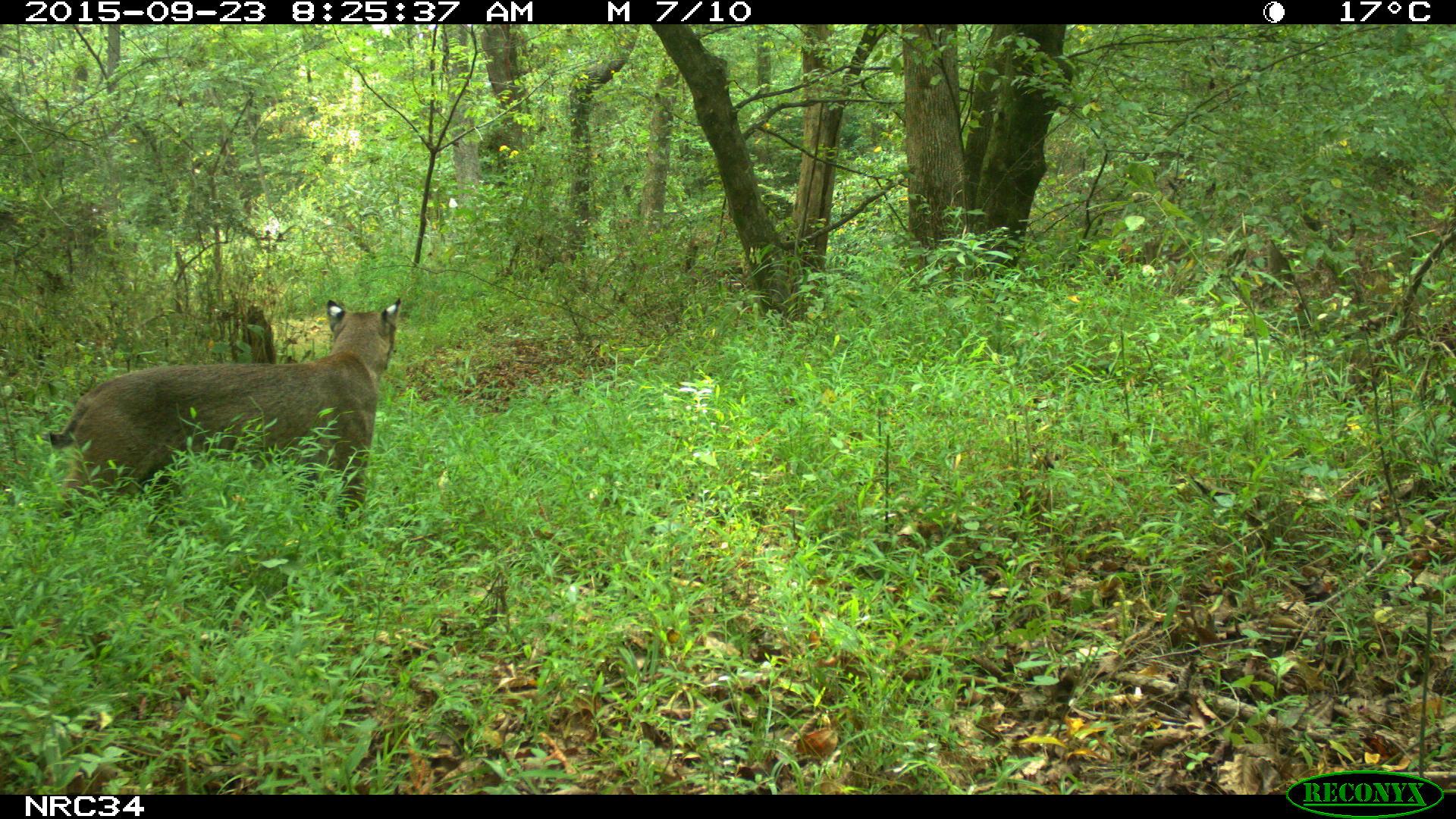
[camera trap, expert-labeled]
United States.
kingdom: Animalia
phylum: Chordata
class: Mammalia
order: Carnivora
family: Felidae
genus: Lynx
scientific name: Lynx rufus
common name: bobcat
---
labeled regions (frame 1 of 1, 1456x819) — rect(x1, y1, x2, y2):
Bobcat: rect(48, 297, 420, 501)